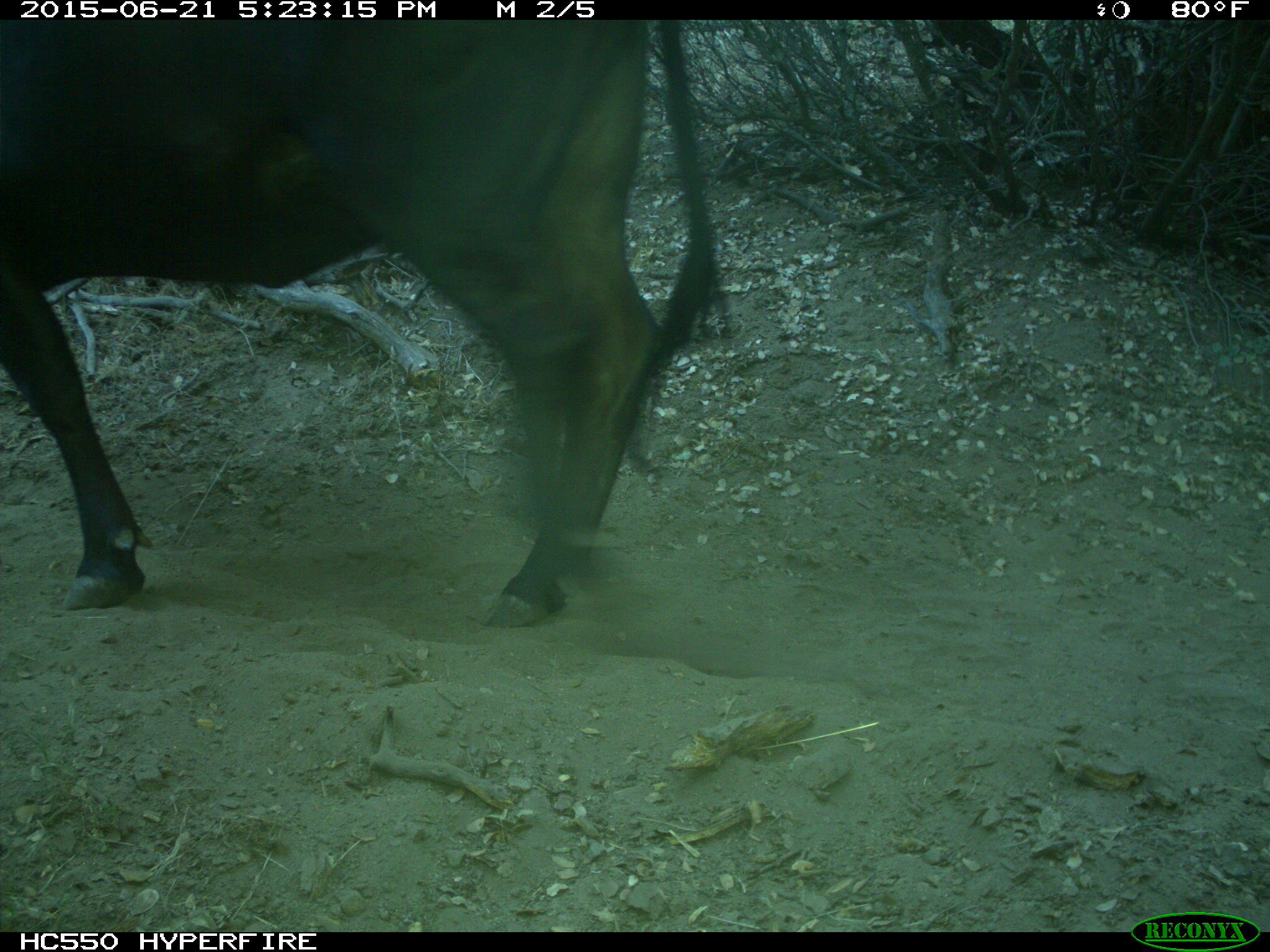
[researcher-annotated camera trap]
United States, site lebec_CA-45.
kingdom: Animalia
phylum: Chordata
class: Mammalia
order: Artiodactyla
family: Bovidae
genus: Bos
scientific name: Bos taurus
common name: domestic cow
Bos taurus (domestic cow).